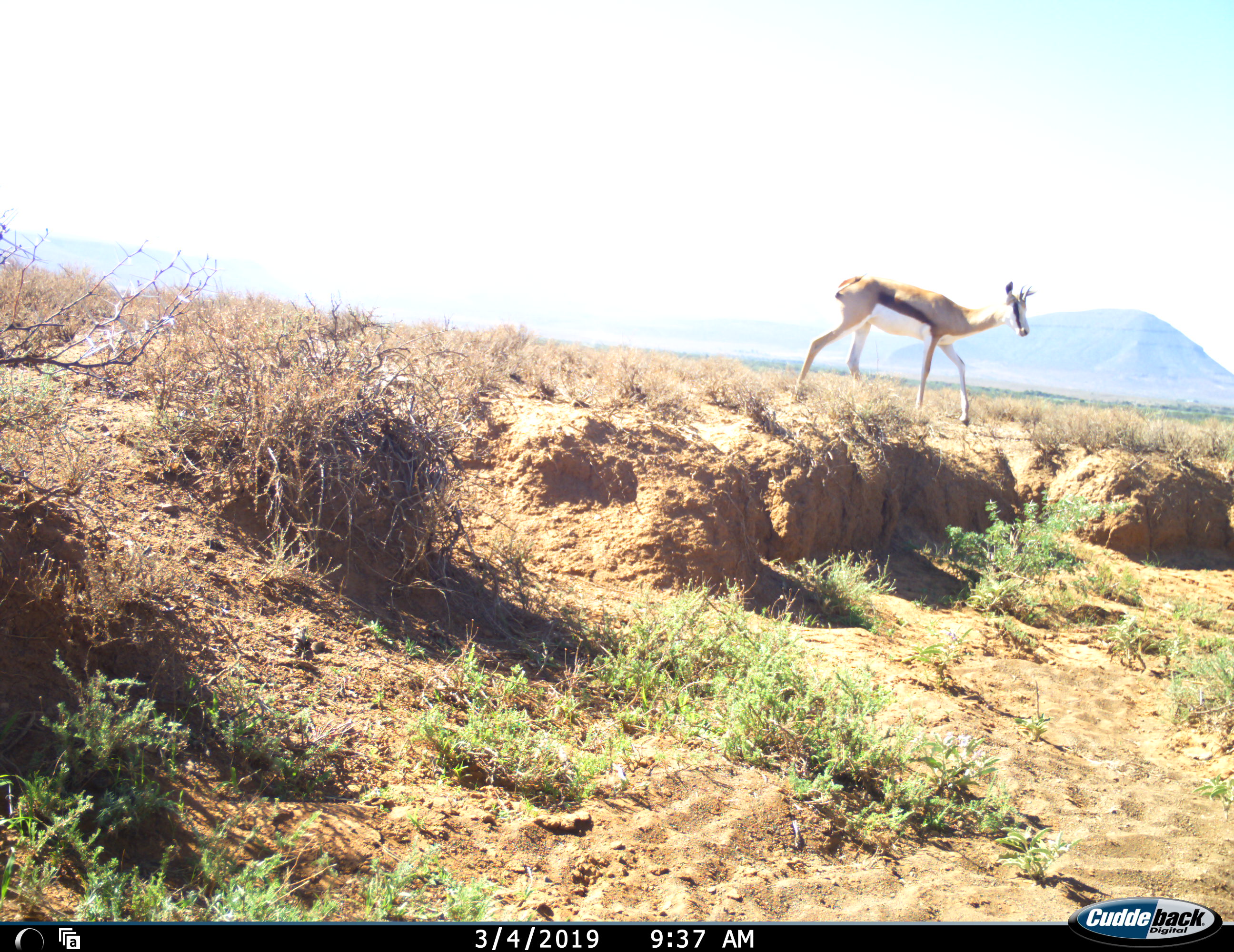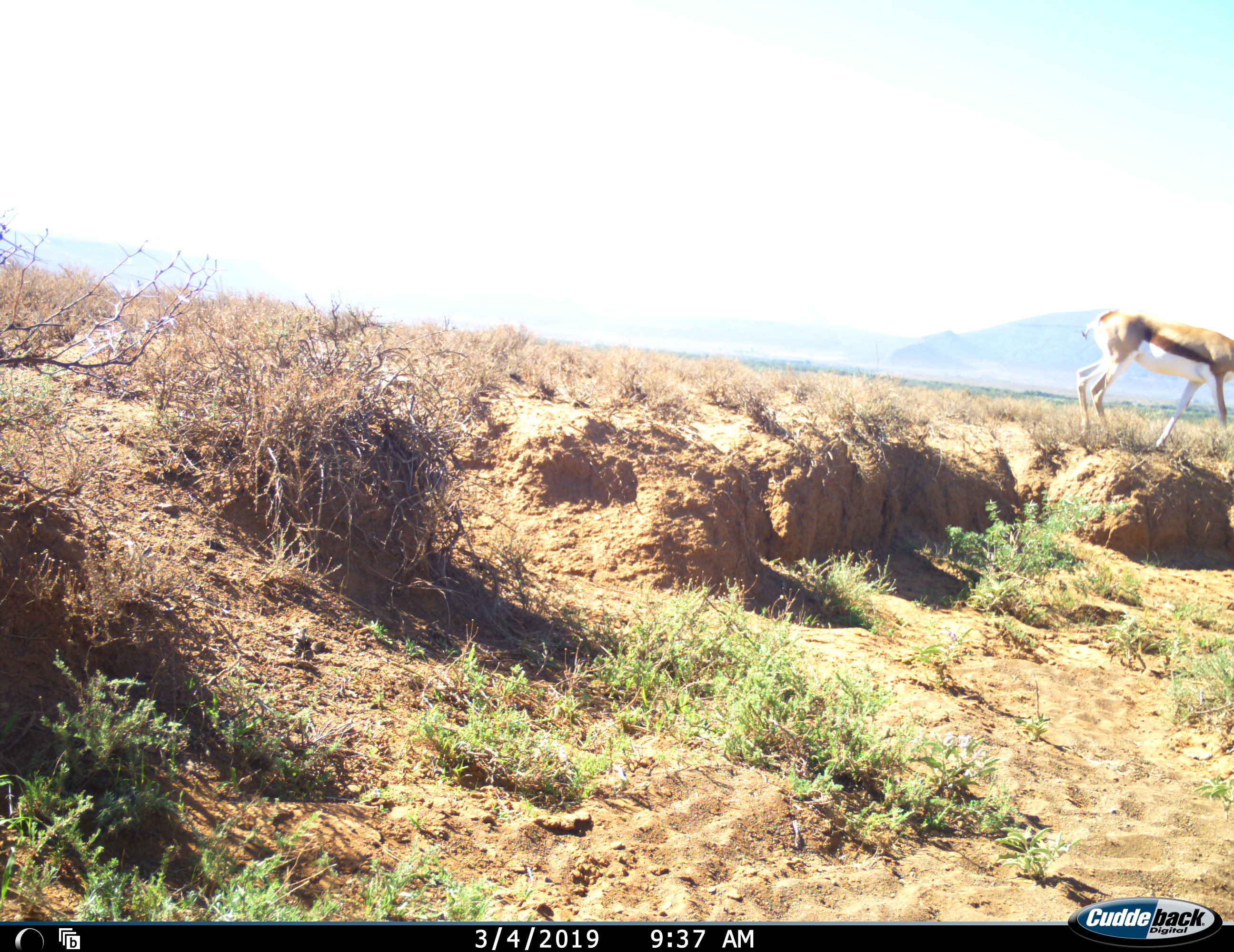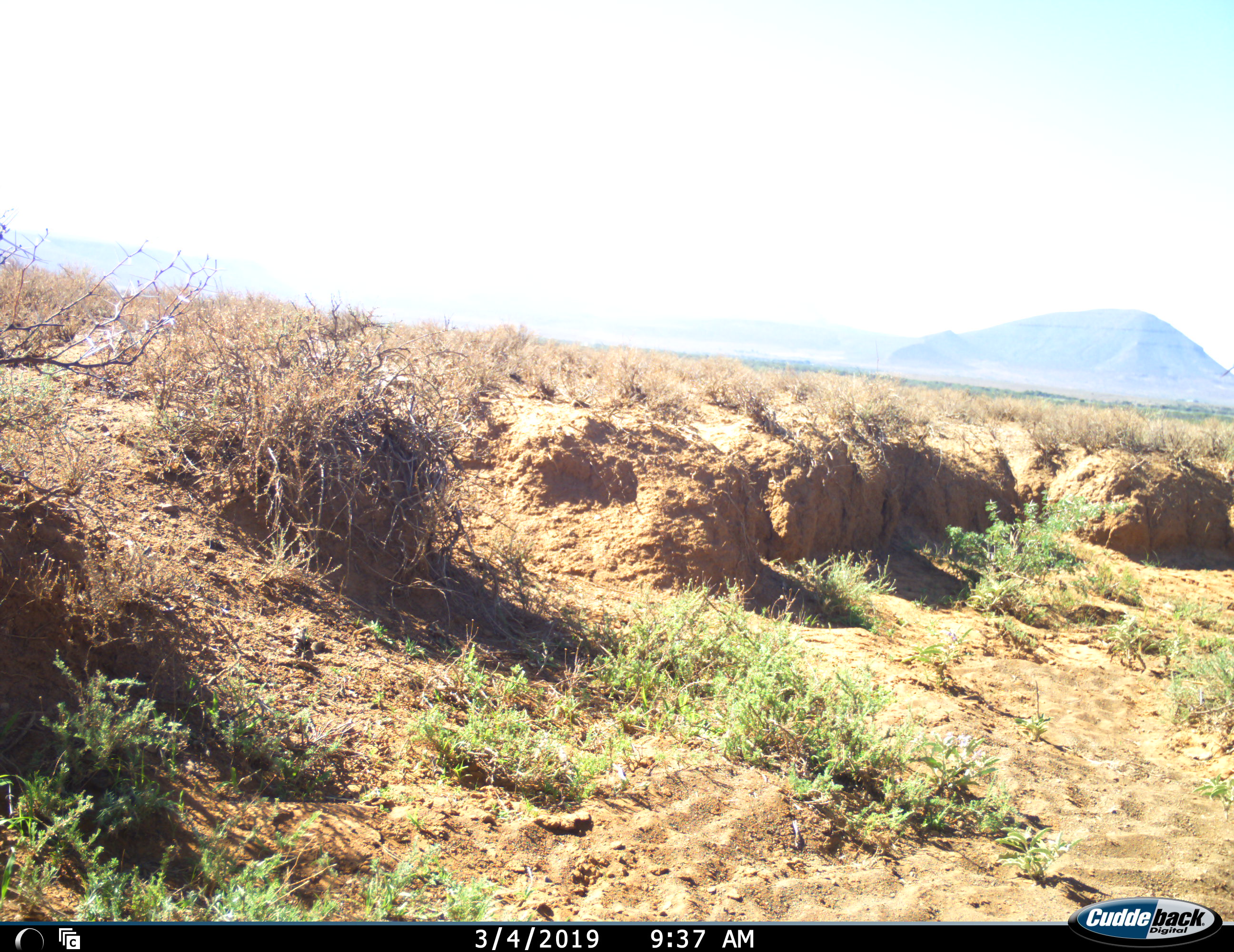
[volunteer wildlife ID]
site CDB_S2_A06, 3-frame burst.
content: unidentified animal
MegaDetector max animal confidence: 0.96